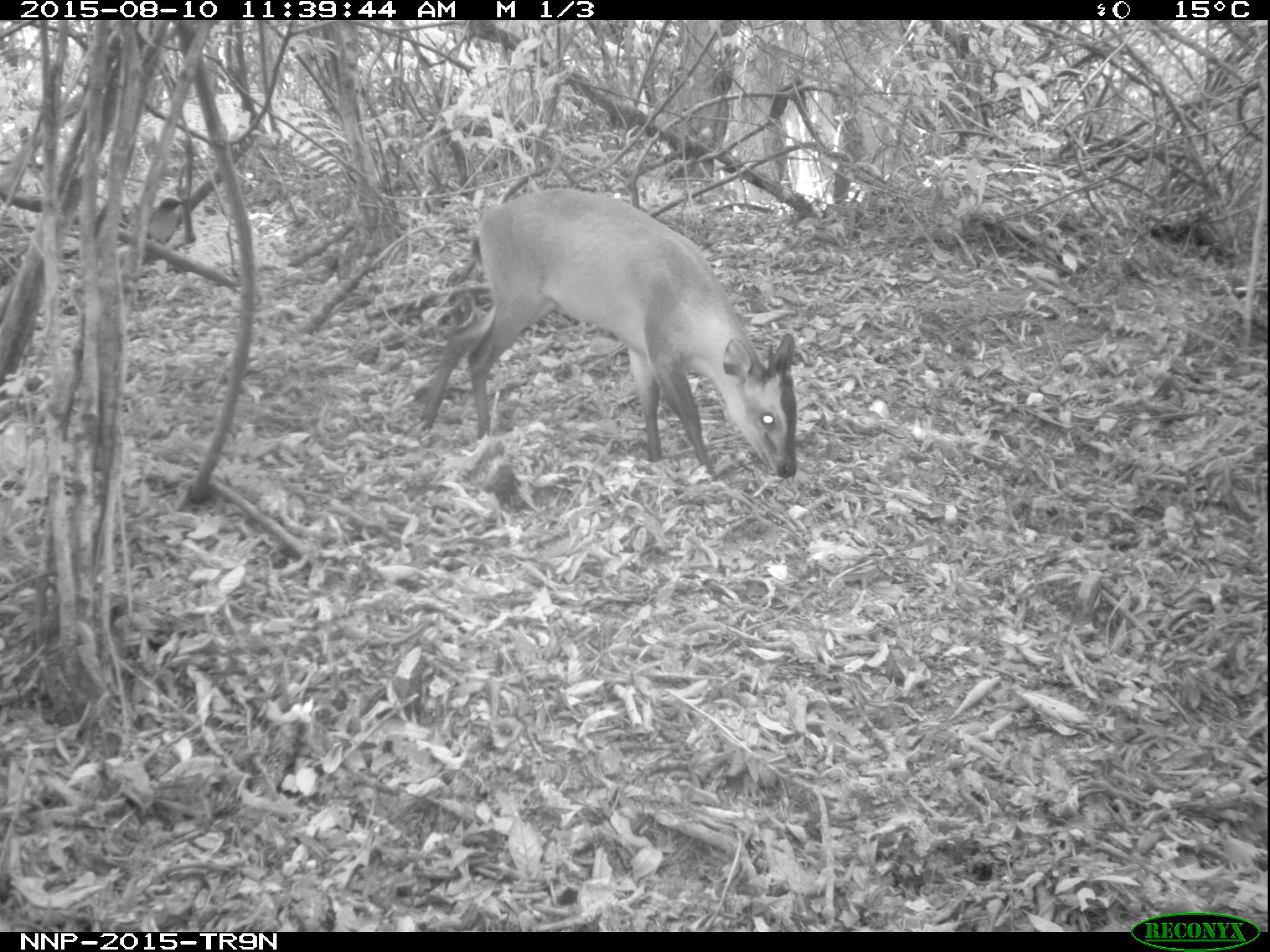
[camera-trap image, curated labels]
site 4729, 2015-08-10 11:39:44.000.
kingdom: Animalia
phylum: Chordata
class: Mammalia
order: Artiodactyla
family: Bovidae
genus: Cephalophus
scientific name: Cephalophus nigrifrons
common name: black-fronted duiker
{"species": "Cephalophus nigrifrons (black-fronted duiker)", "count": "1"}